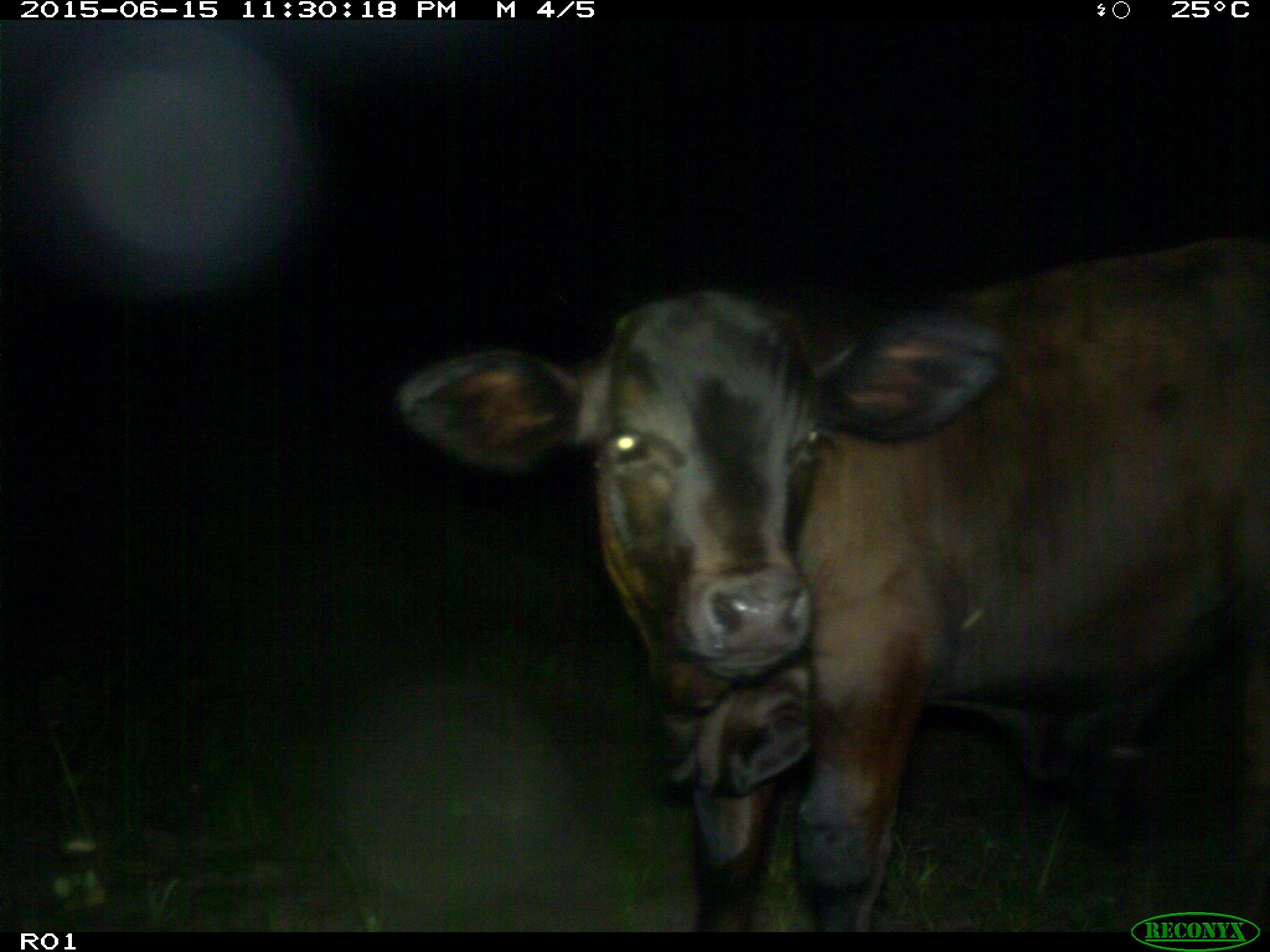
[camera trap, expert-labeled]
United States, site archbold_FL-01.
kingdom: Animalia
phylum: Chordata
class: Mammalia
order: Artiodactyla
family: Bovidae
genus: Bos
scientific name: Bos taurus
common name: domestic cow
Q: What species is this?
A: Bos taurus (domestic cow).